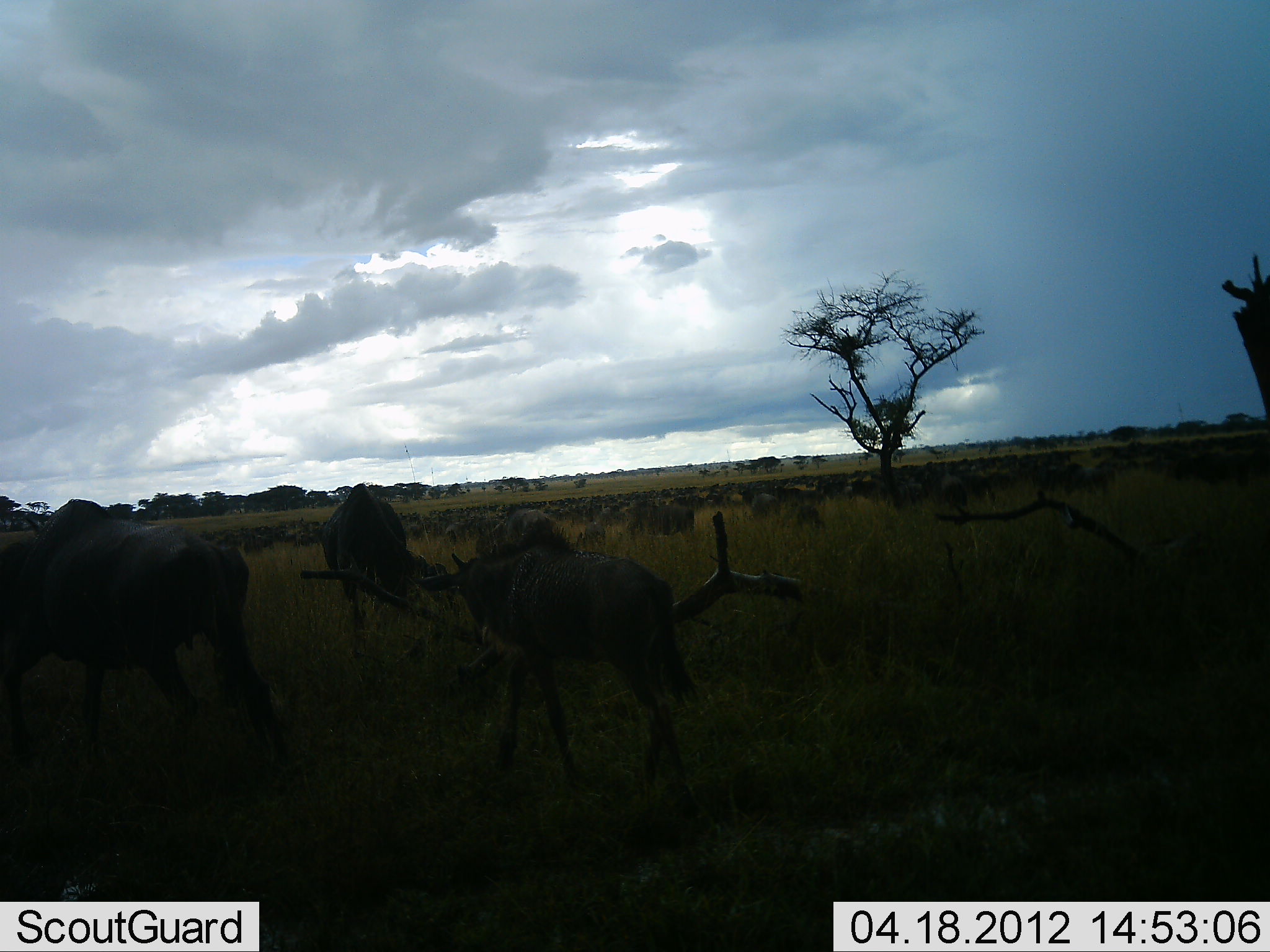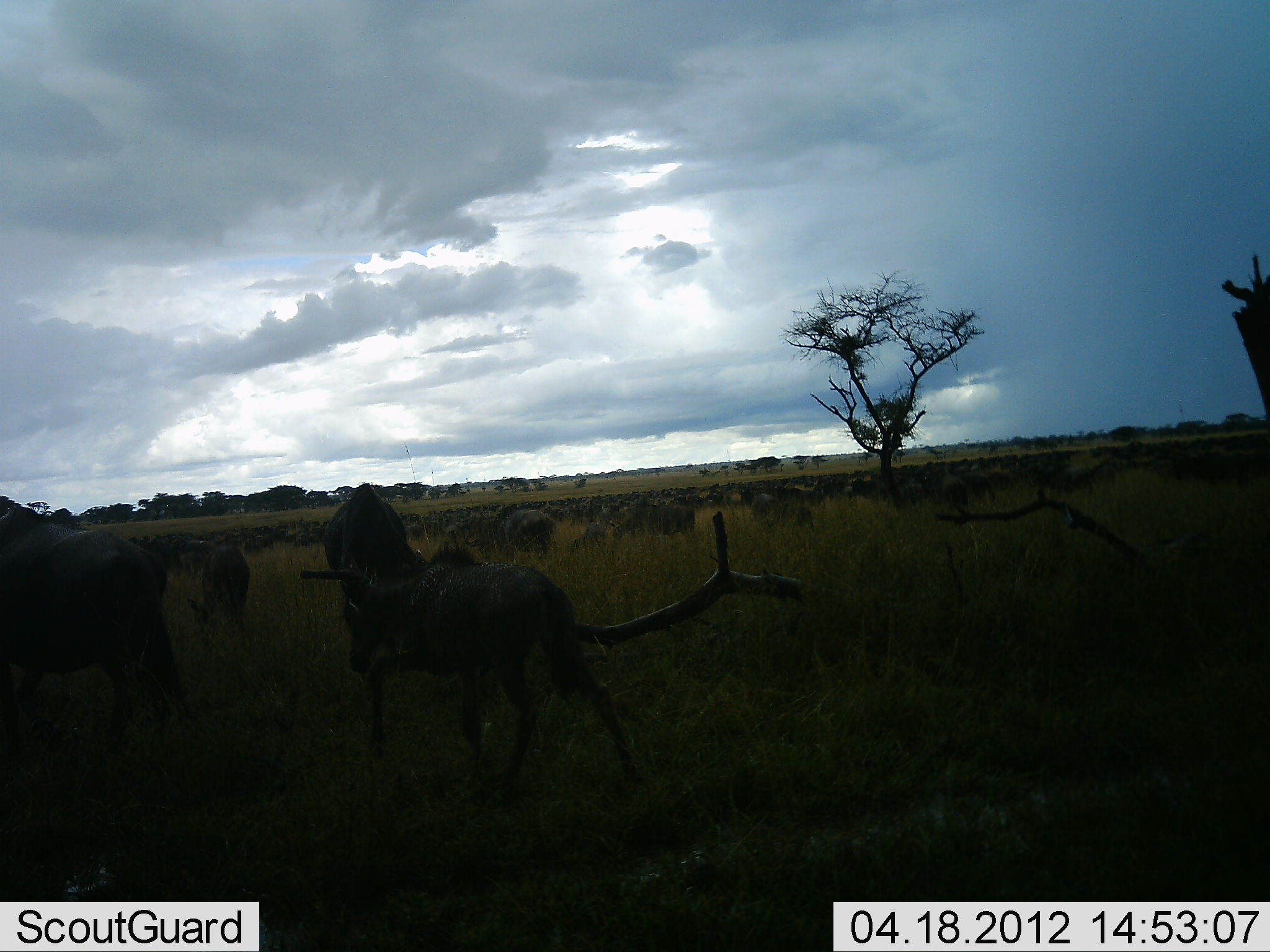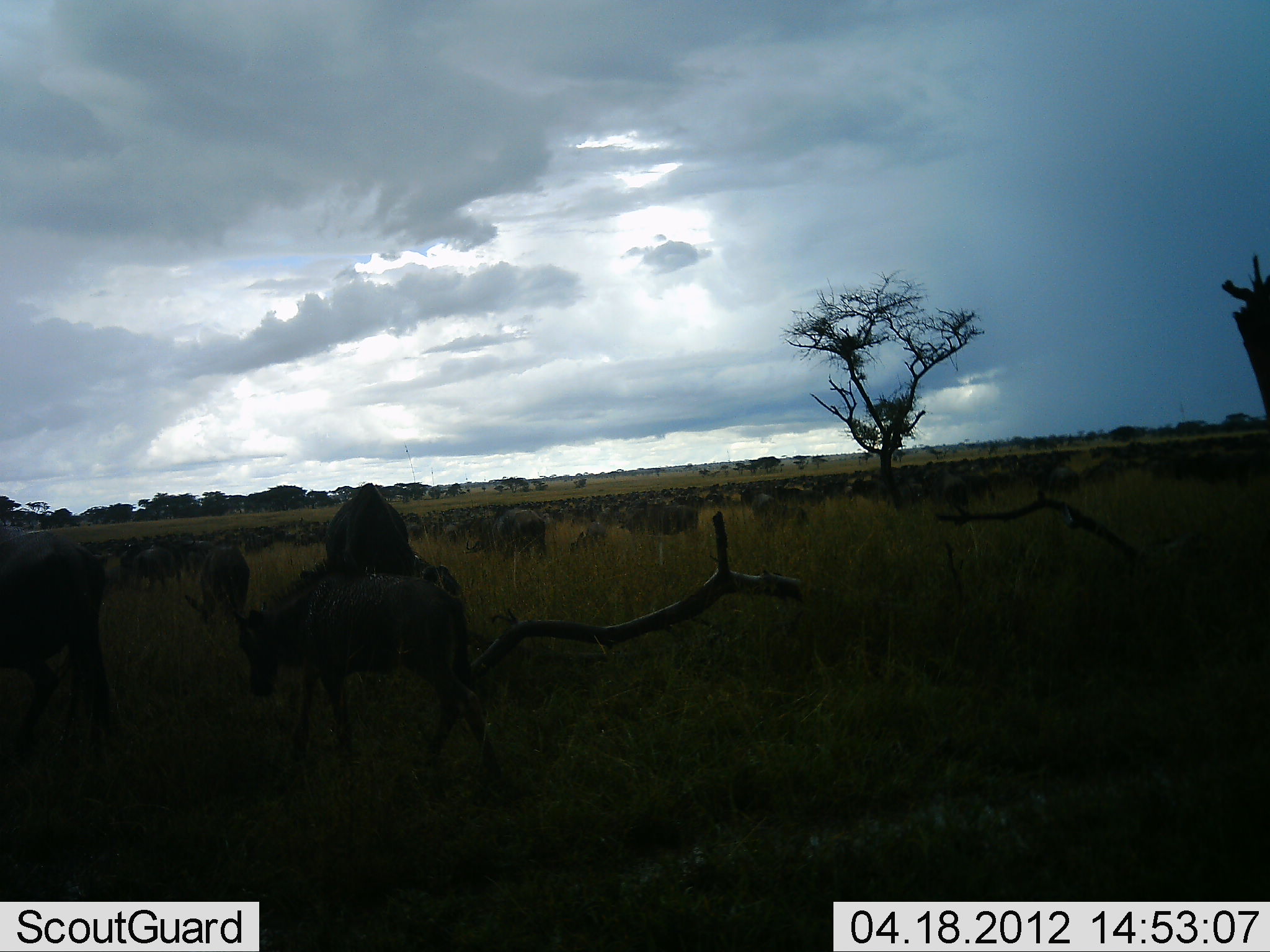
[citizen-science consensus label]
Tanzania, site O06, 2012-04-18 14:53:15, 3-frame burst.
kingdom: Animalia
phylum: Chordata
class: Mammalia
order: Artiodactyla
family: Bovidae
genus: Connochaetes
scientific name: Connochaetes taurinus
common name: blue wildebeest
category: wildebeest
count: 51+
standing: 48%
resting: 13%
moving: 87%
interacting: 6%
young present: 61%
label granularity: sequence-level